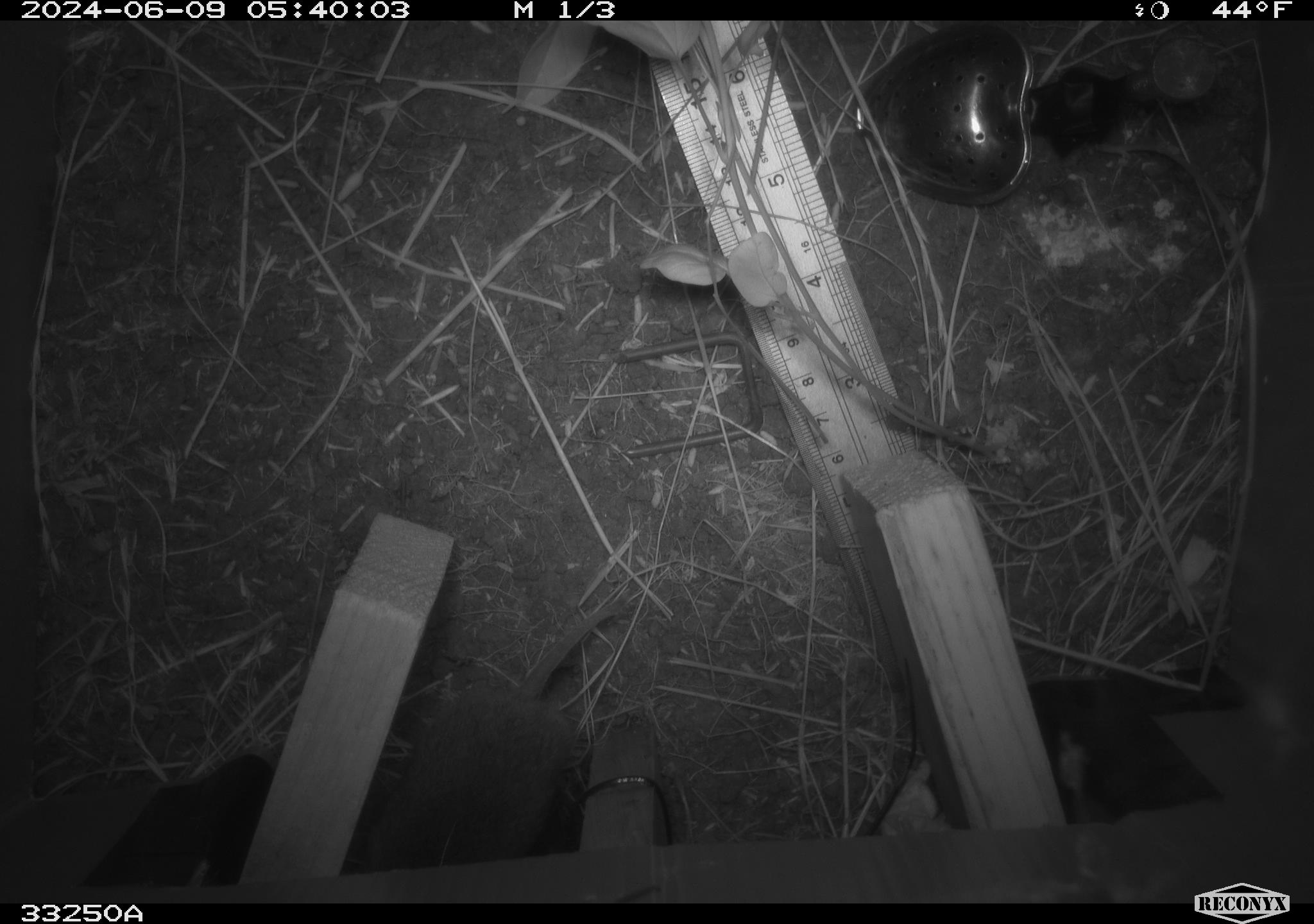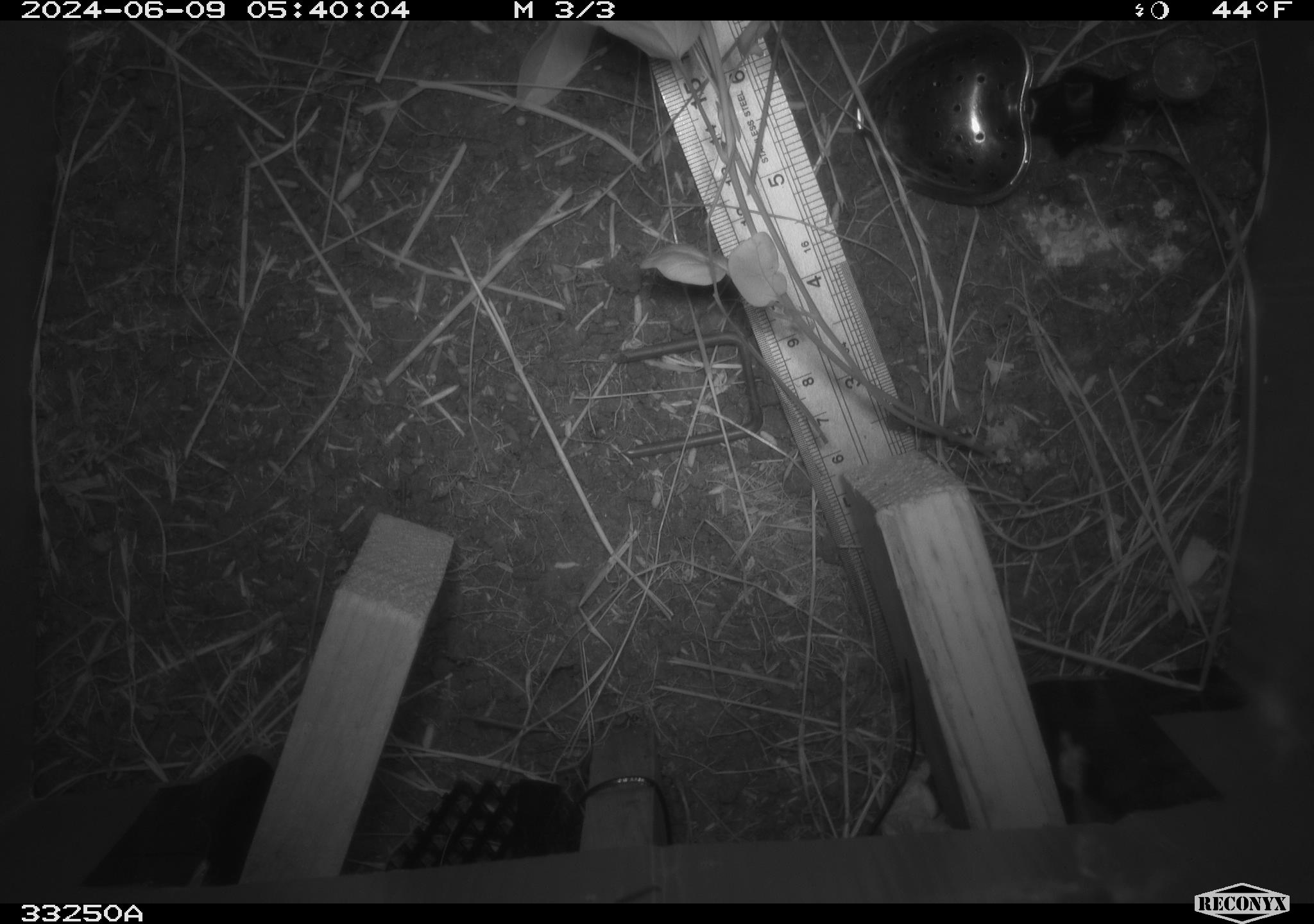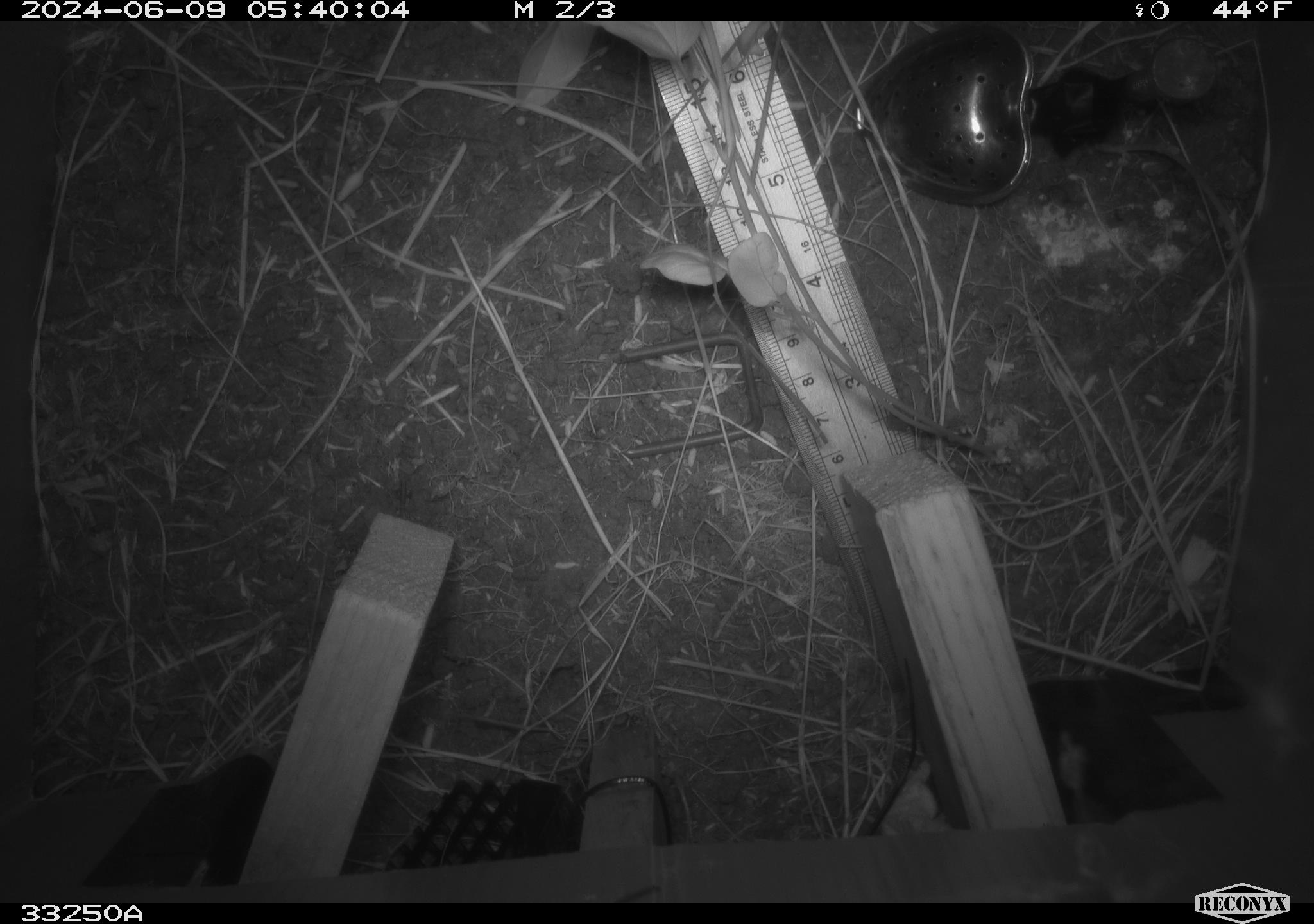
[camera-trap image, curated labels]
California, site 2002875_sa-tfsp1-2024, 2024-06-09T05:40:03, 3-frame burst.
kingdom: Animalia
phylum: Chordata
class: Mammalia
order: Rodentia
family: Cricetidae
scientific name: Arvicolinae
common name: voles, lemmings, and muskrats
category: arvicolinae subfamily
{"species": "arvicolinae subfamily (voles, lemmings, and muskrats) (Arvicolinae)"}